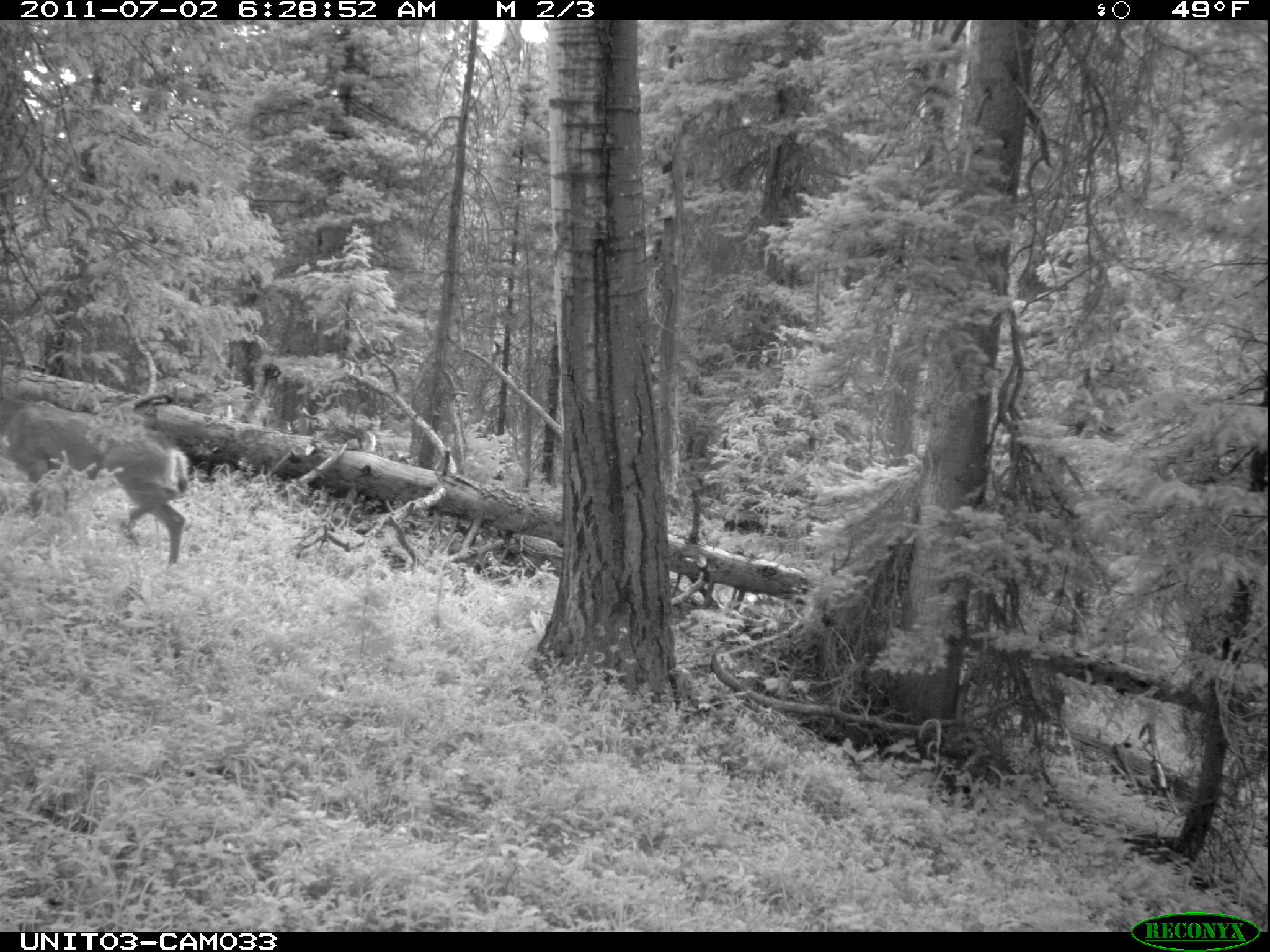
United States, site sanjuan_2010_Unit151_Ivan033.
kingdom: Animalia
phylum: Chordata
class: Mammalia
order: Artiodactyla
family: Cervidae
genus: Odocoileus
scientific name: Odocoileus hemionus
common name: mule deer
Odocoileus hemionus (mule deer).